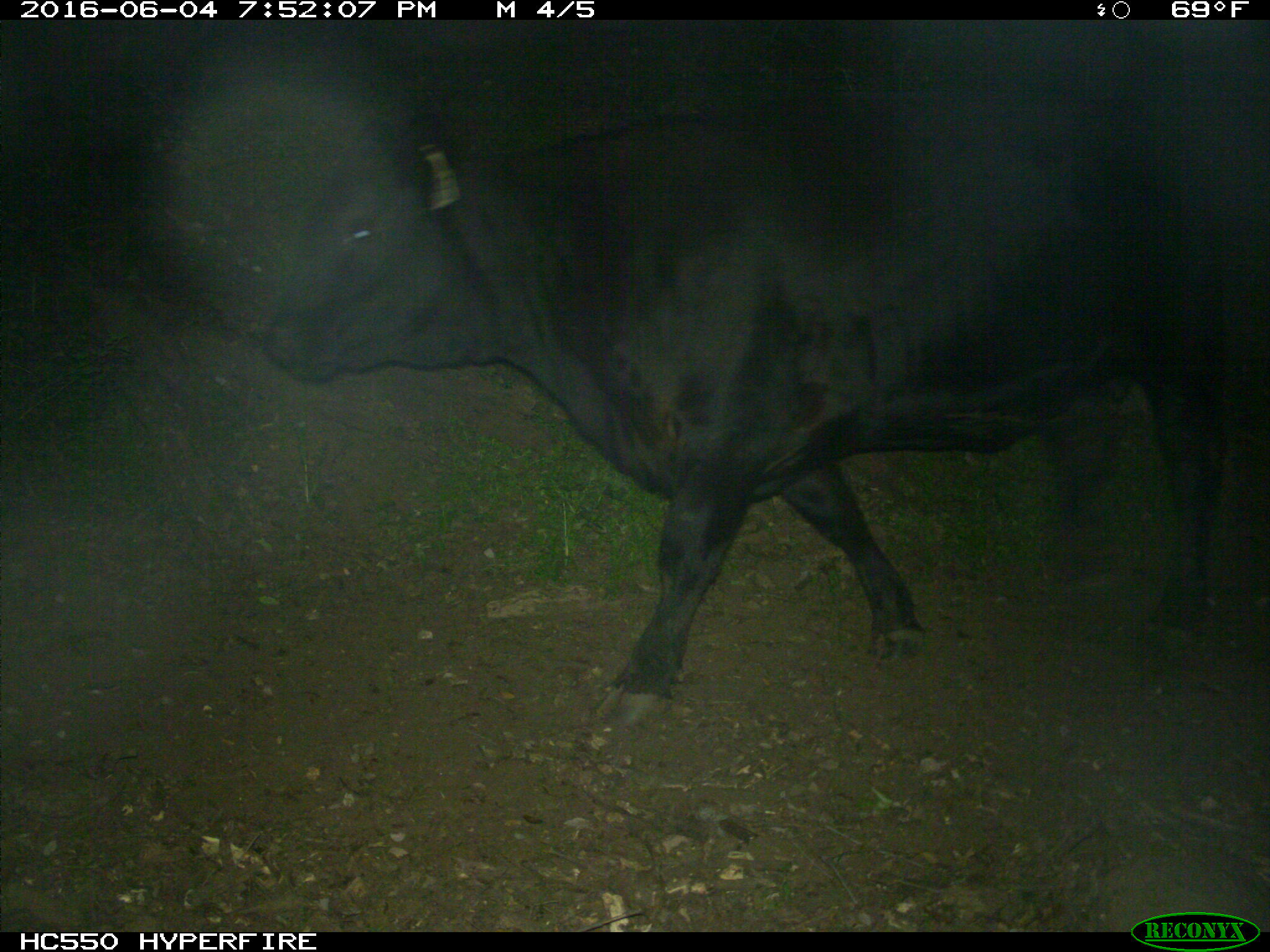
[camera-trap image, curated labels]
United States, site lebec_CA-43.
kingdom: Animalia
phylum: Chordata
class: Mammalia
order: Artiodactyla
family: Bovidae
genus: Bos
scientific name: Bos taurus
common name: domestic cow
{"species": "Bos taurus (domestic cow)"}